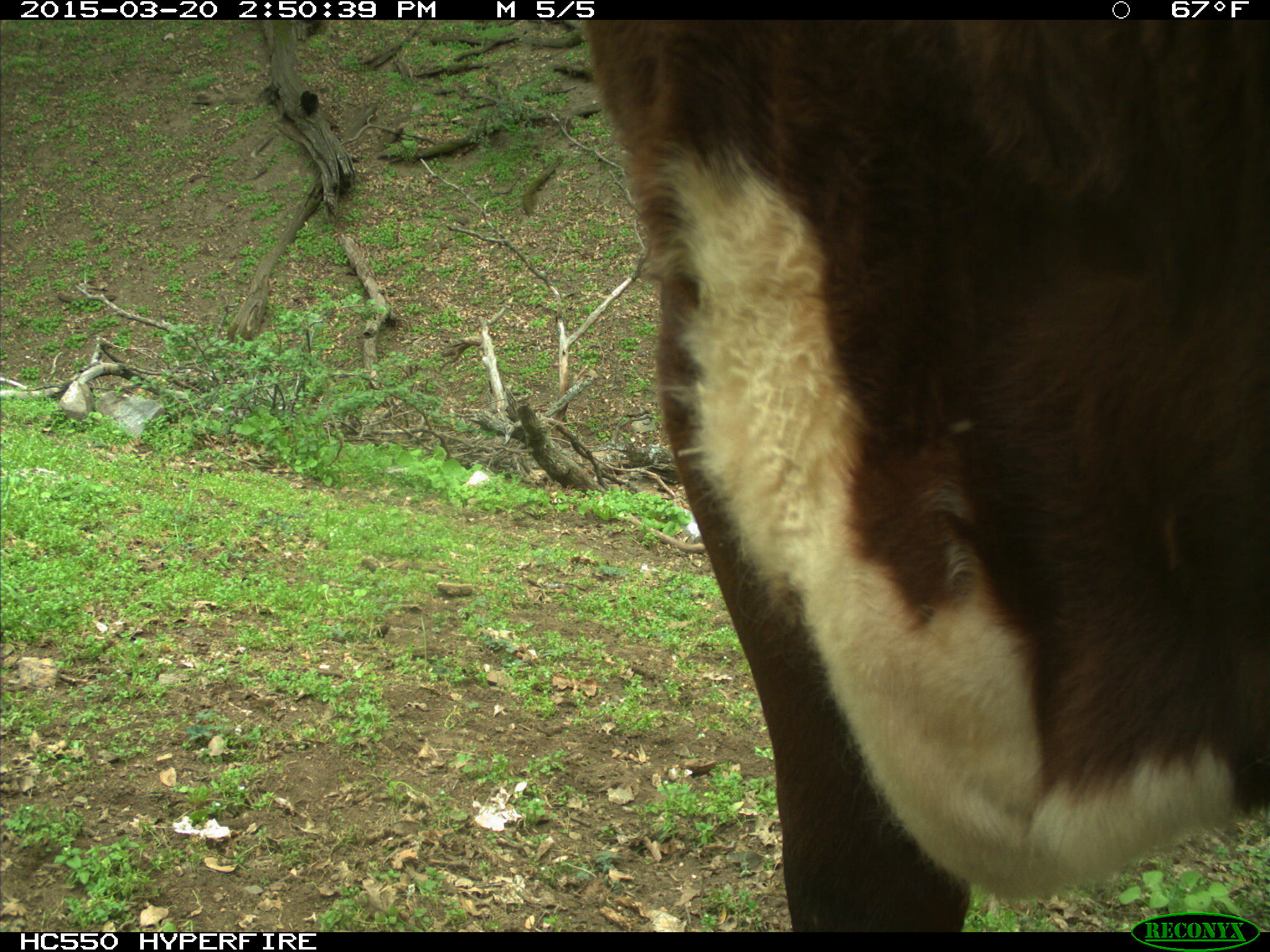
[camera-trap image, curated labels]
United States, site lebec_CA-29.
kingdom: Animalia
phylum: Chordata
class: Mammalia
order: Artiodactyla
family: Bovidae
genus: Bos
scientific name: Bos taurus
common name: domestic cow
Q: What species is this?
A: Bos taurus (domestic cow).